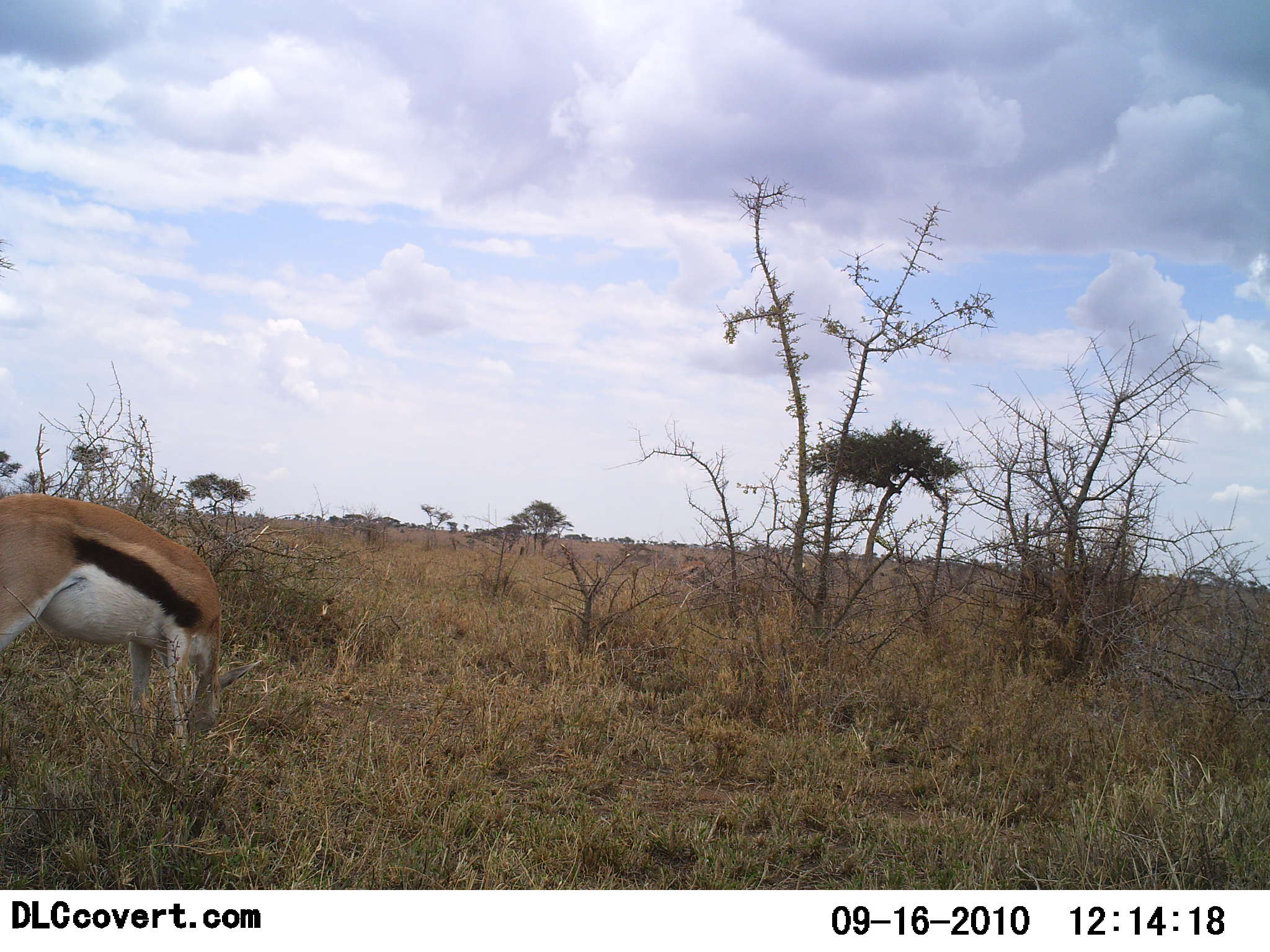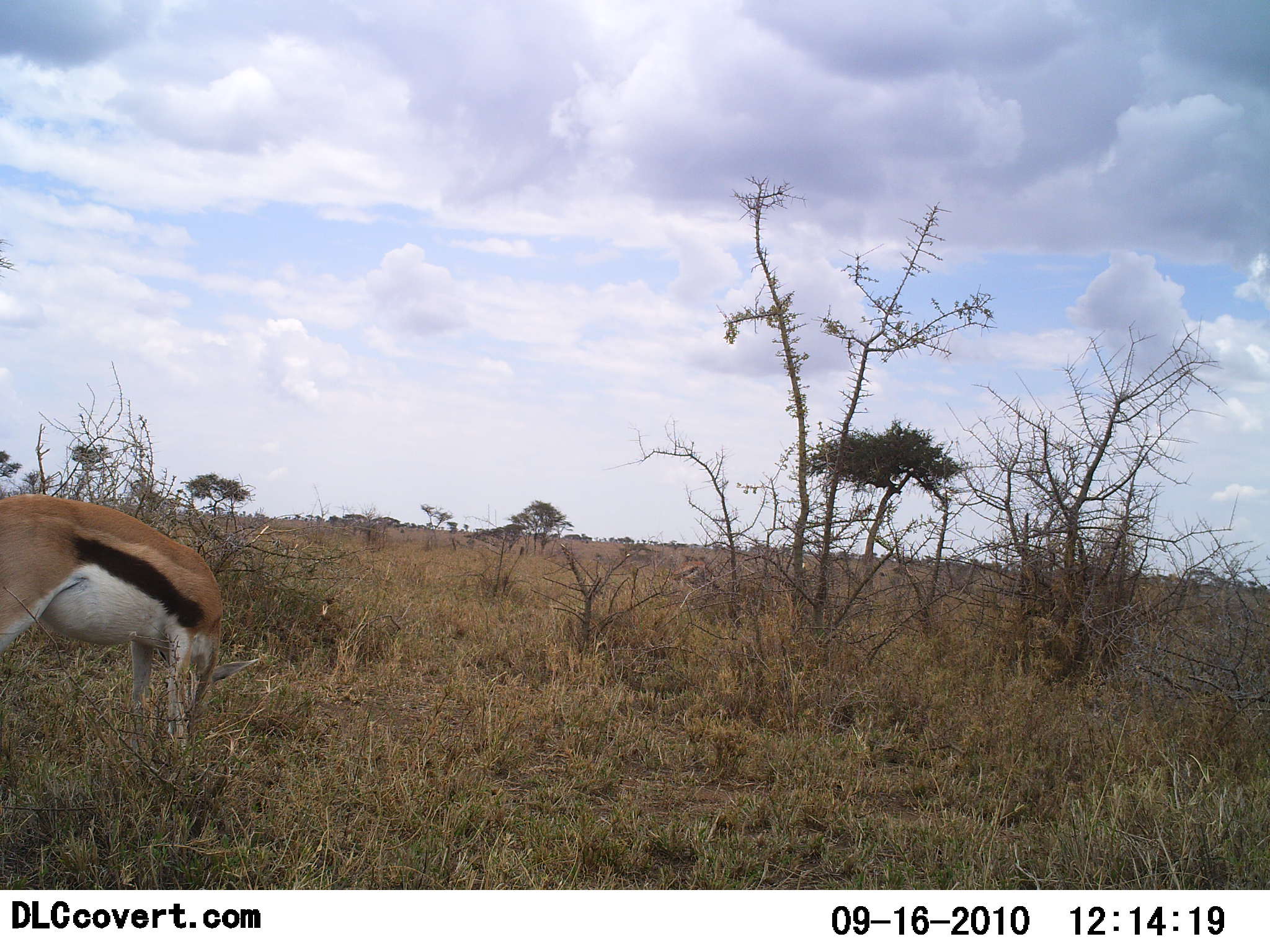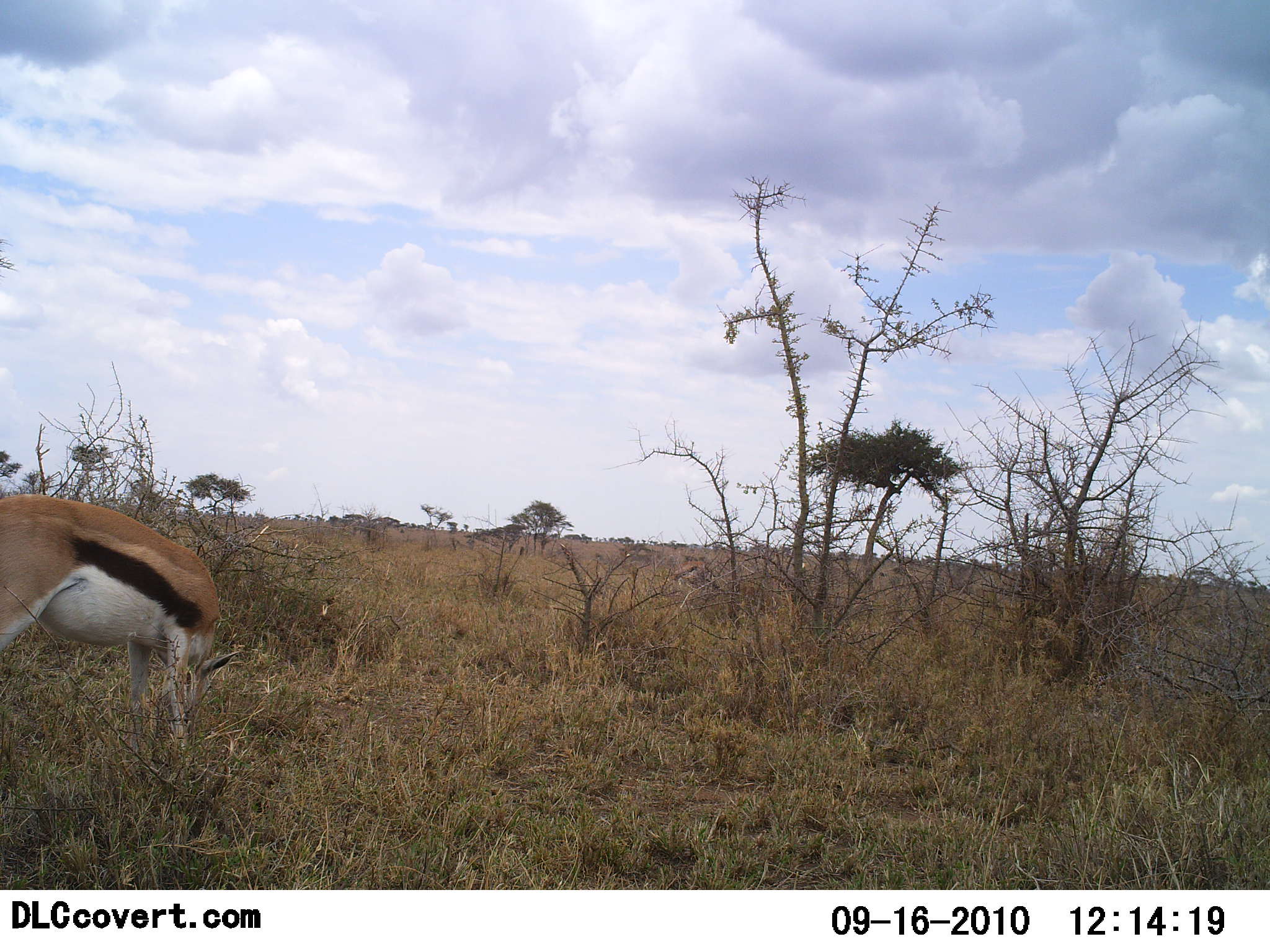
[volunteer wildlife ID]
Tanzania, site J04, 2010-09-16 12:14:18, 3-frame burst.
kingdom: Animalia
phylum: Chordata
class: Mammalia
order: Artiodactyla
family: Bovidae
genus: Eudorcas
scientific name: Eudorcas thomsonii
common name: thomson's gazelle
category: gazellethomsons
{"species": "gazellethomsons (thomson's gazelle) (Eudorcas thomsonii)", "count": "1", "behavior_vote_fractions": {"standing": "21%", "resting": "0%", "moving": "0%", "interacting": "0%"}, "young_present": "0%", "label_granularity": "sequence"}